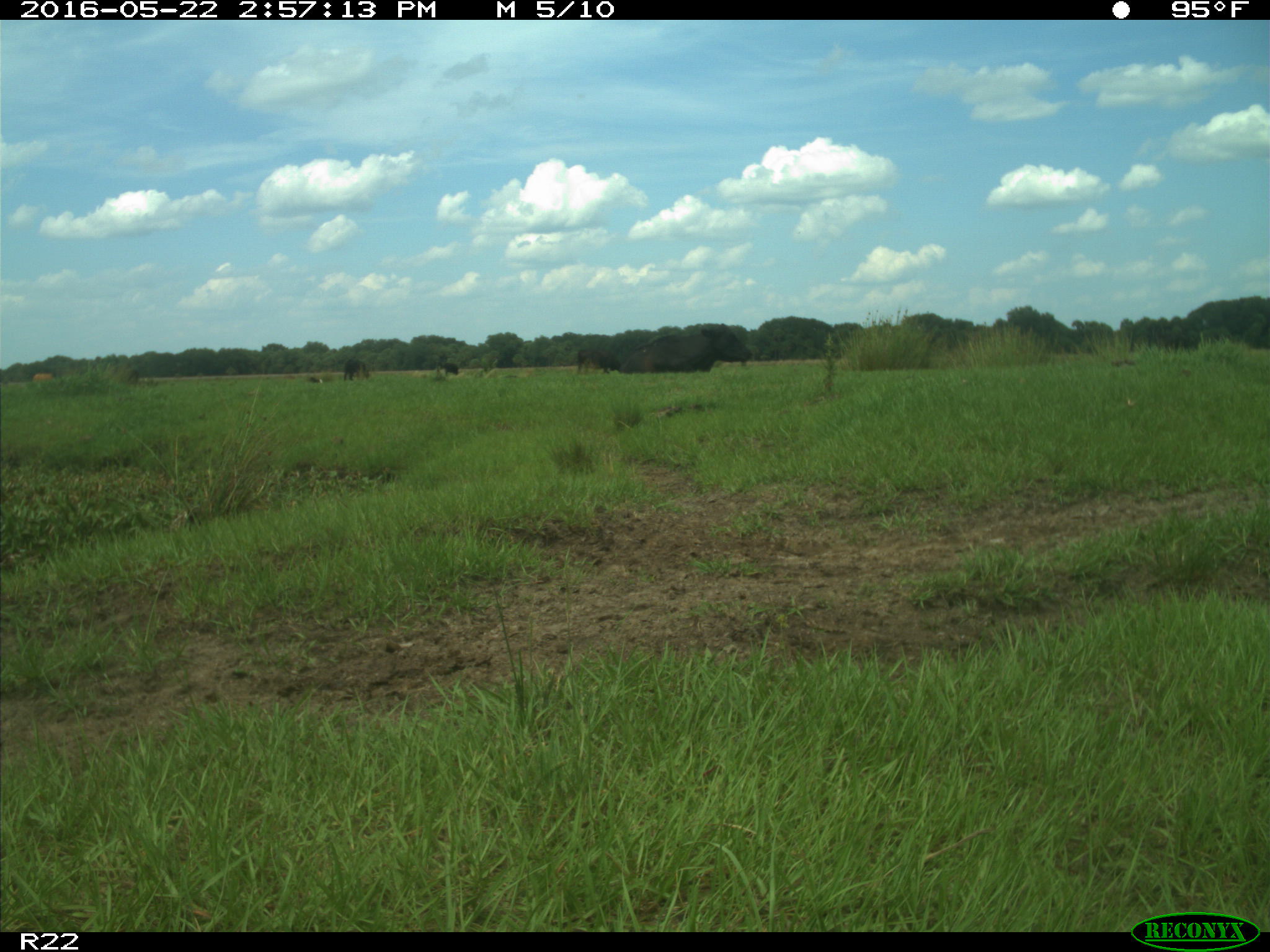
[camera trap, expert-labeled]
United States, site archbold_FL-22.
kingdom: Animalia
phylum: Chordata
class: Mammalia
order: Artiodactyla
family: Bovidae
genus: Bos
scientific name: Bos taurus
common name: domestic cow